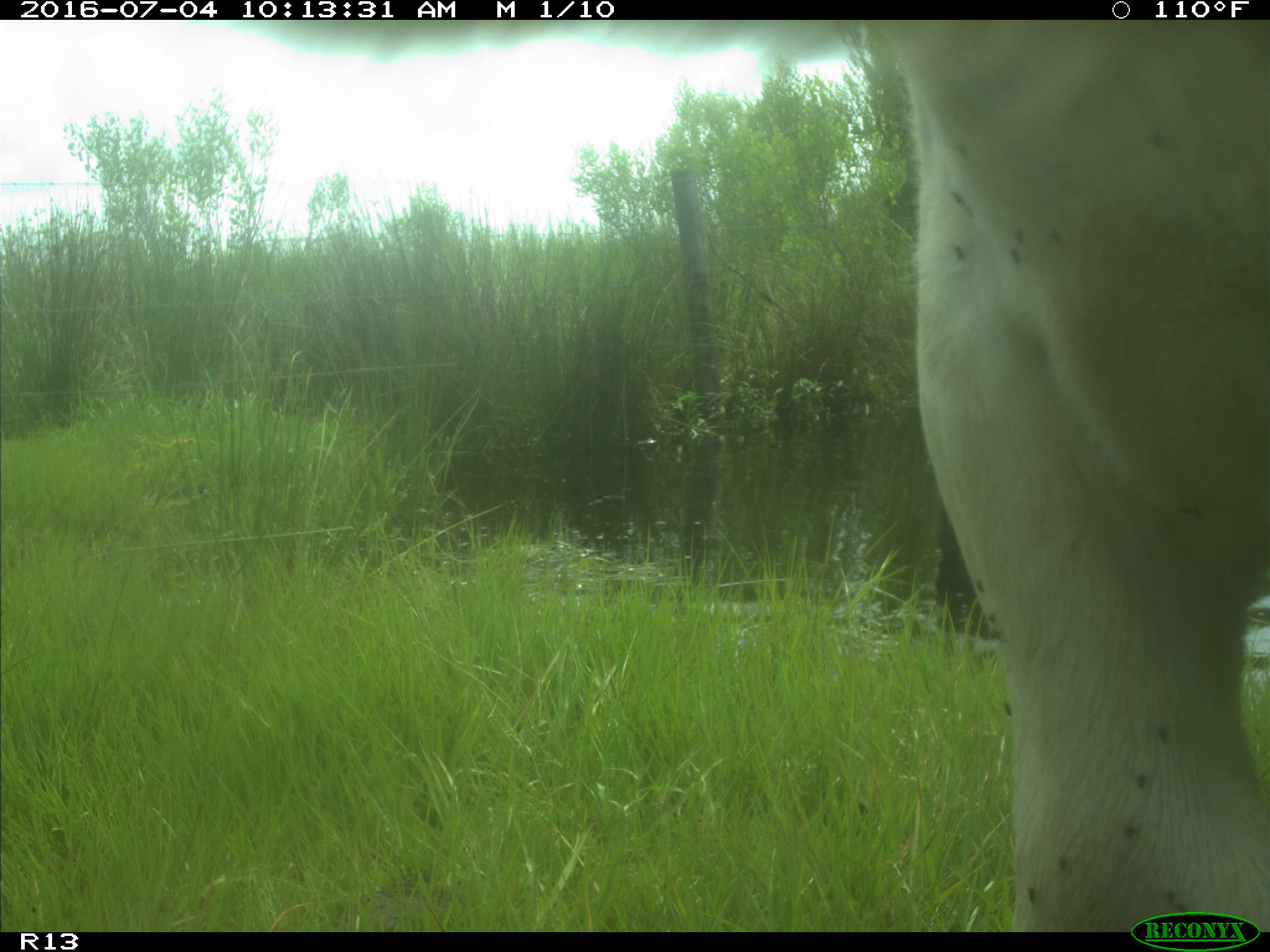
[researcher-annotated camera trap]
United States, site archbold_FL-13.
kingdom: Animalia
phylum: Chordata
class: Mammalia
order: Artiodactyla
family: Bovidae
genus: Bos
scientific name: Bos taurus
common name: domestic cow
Bos taurus (domestic cow).